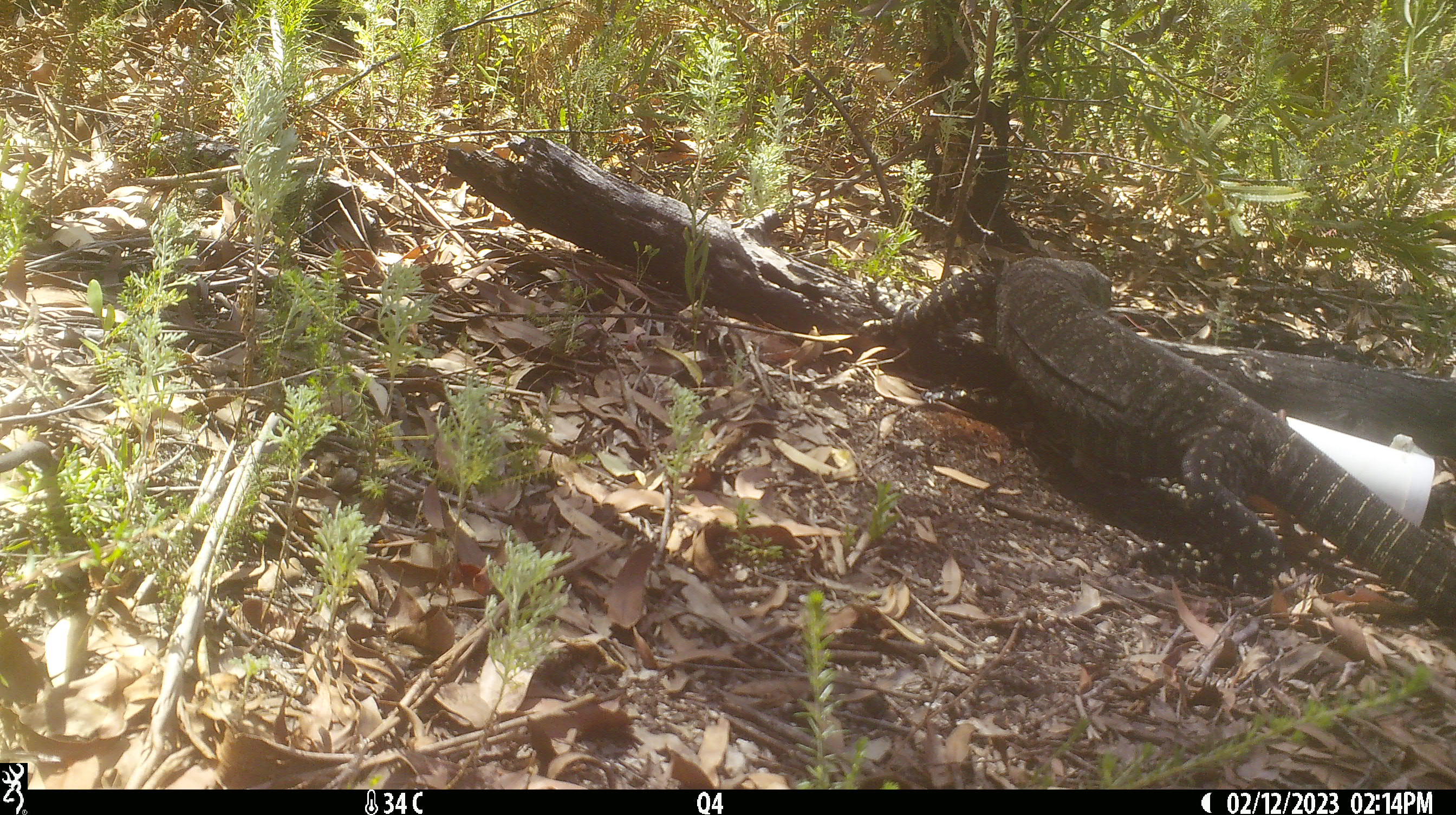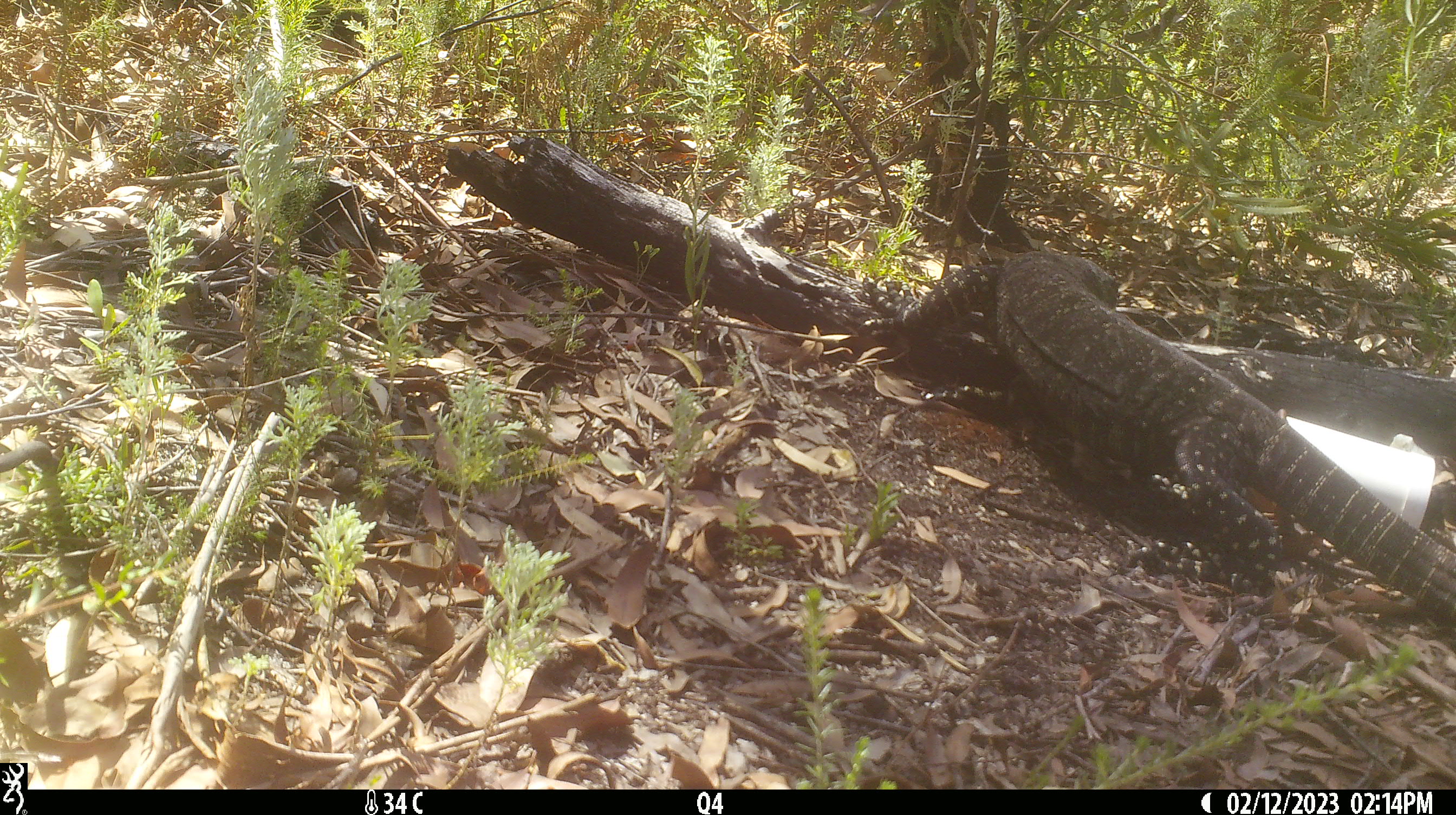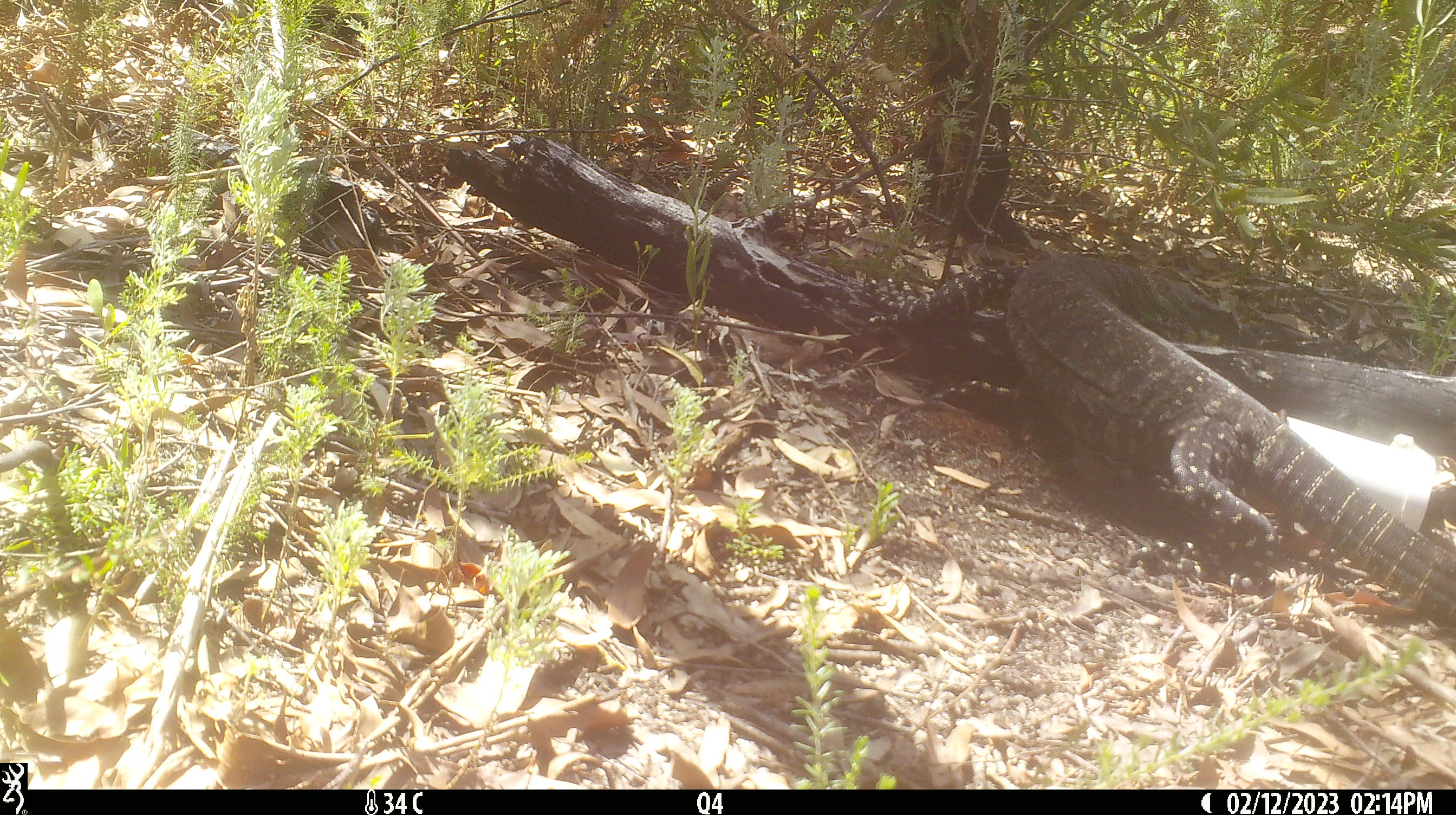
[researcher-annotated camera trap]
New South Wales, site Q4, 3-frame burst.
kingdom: Animalia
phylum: Chordata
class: Reptilia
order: Squamata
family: Varanidae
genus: Varanus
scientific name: Varanus varius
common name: lace monitor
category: goanna